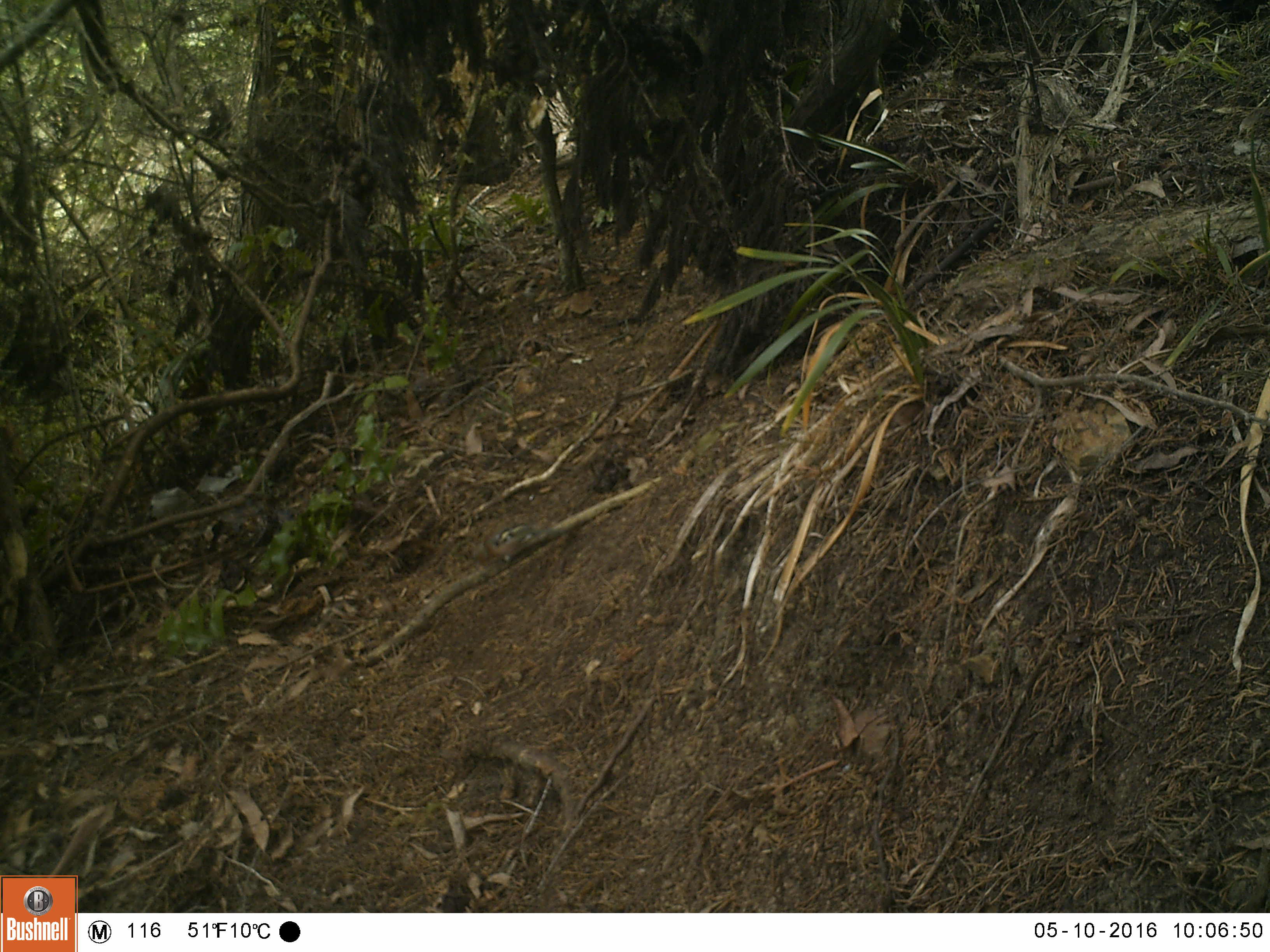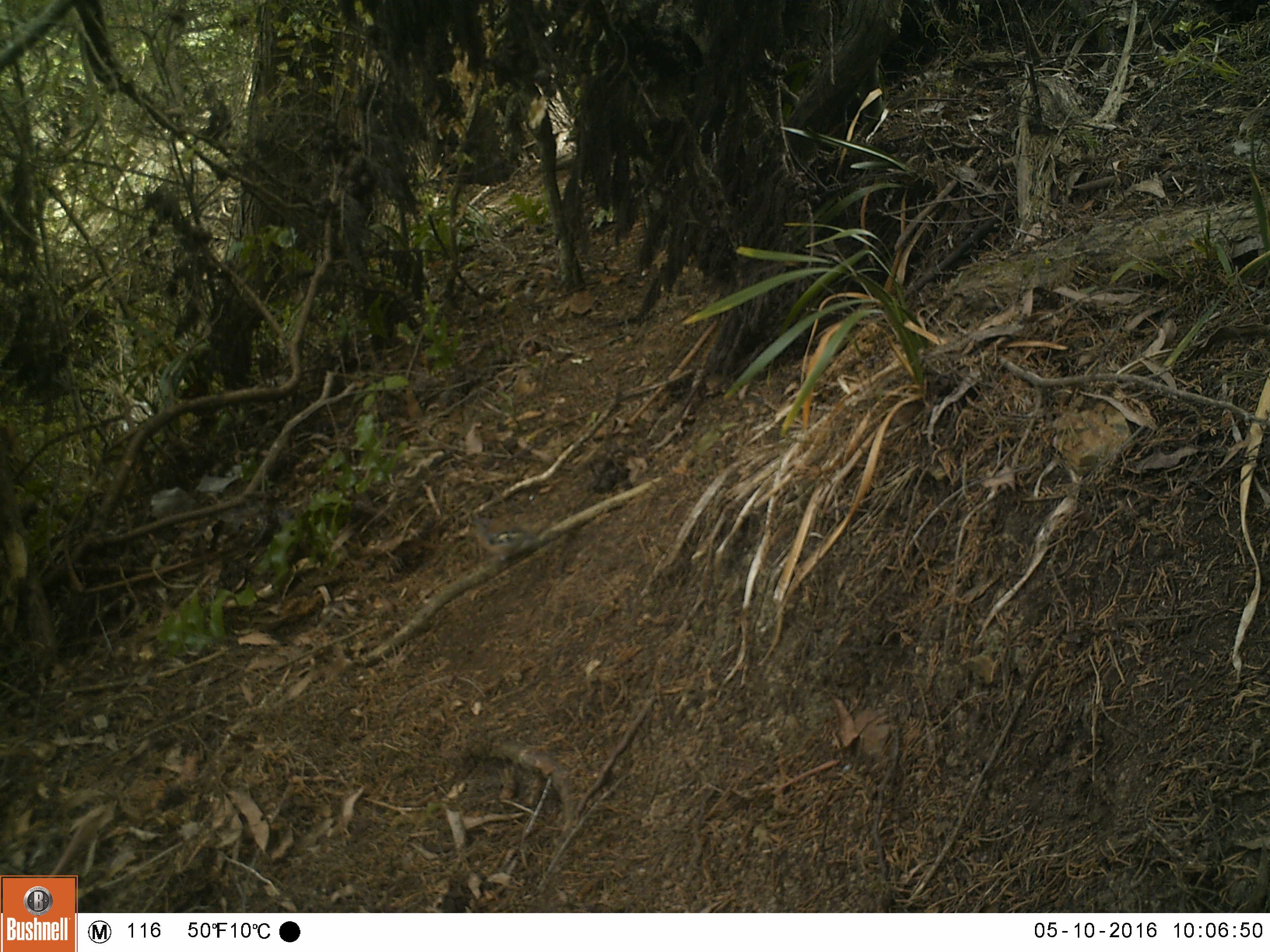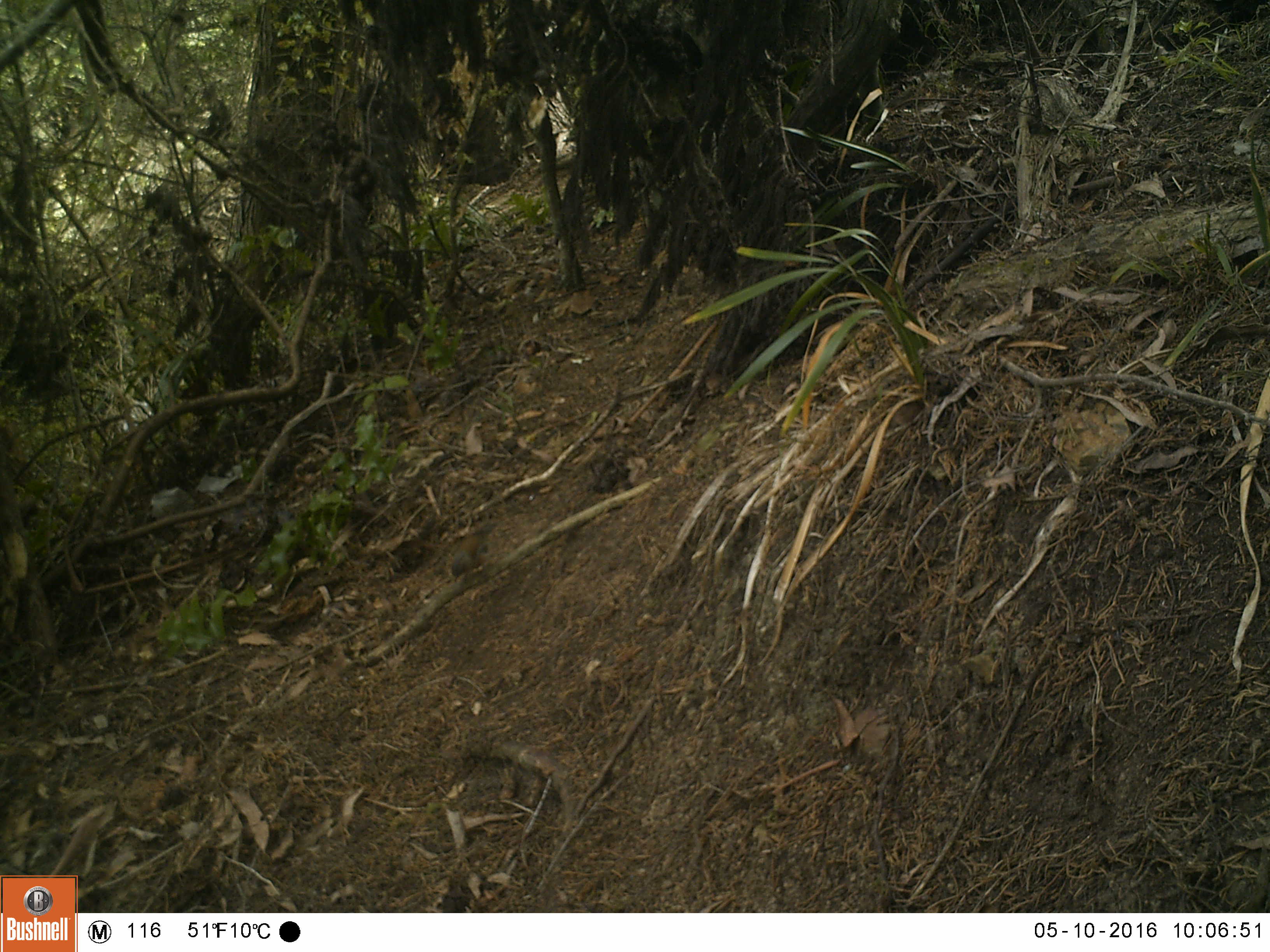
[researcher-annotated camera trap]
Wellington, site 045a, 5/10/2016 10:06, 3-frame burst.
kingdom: Animalia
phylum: Chordata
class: Aves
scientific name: Aves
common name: bird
Bird (Aves).